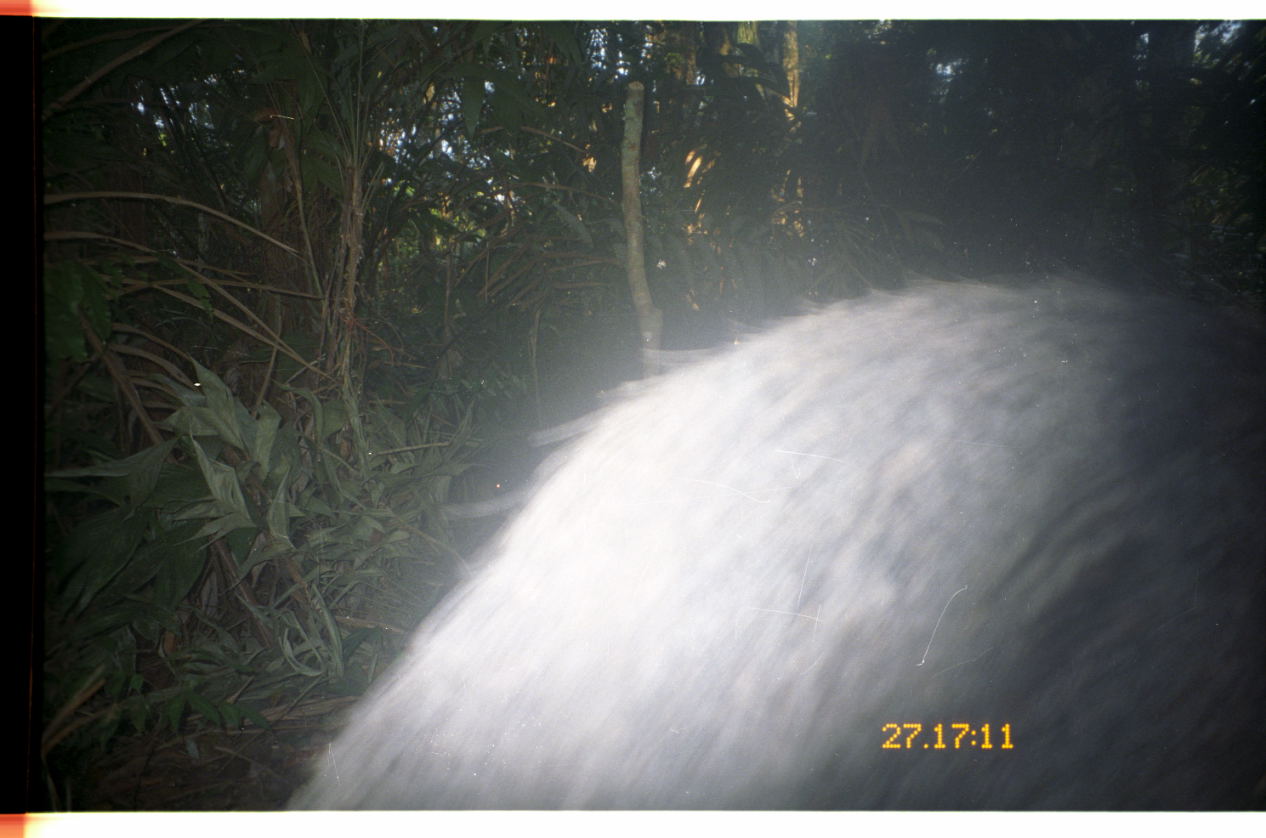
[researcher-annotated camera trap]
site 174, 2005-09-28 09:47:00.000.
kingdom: Animalia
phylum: Chordata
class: Mammalia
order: Artiodactyla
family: Tayassuidae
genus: Tayassu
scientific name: Tayassu pecari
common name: white-lipped peccary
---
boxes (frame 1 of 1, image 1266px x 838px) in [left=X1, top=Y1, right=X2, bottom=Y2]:
tayassu pecari: [left=282, top=264, right=1266, bottom=809]